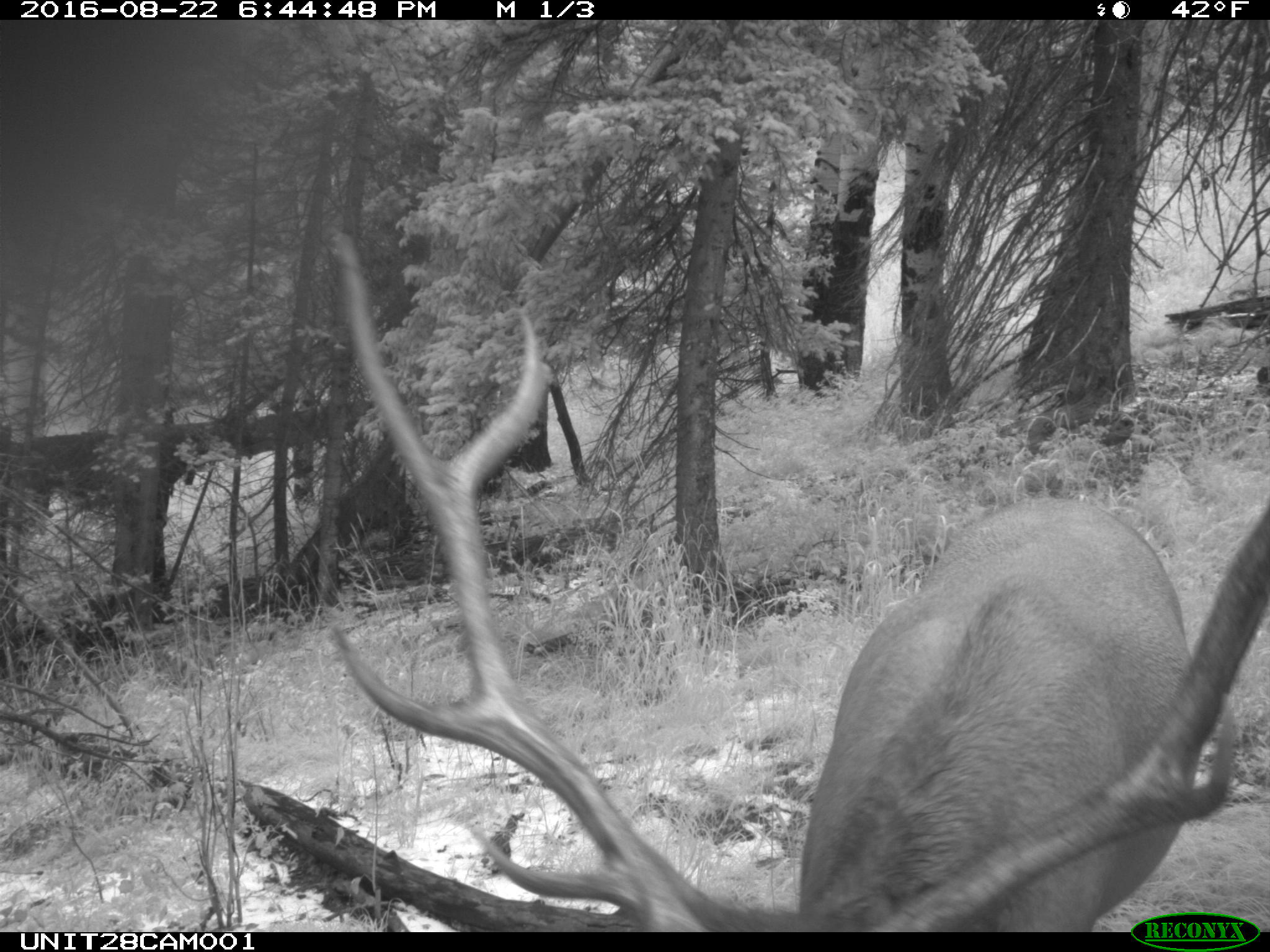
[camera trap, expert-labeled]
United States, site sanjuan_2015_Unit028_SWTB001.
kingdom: Animalia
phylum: Chordata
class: Mammalia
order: Artiodactyla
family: Cervidae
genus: Cervus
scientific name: Cervus elaphus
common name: red deer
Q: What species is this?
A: Cervus elaphus (red deer).